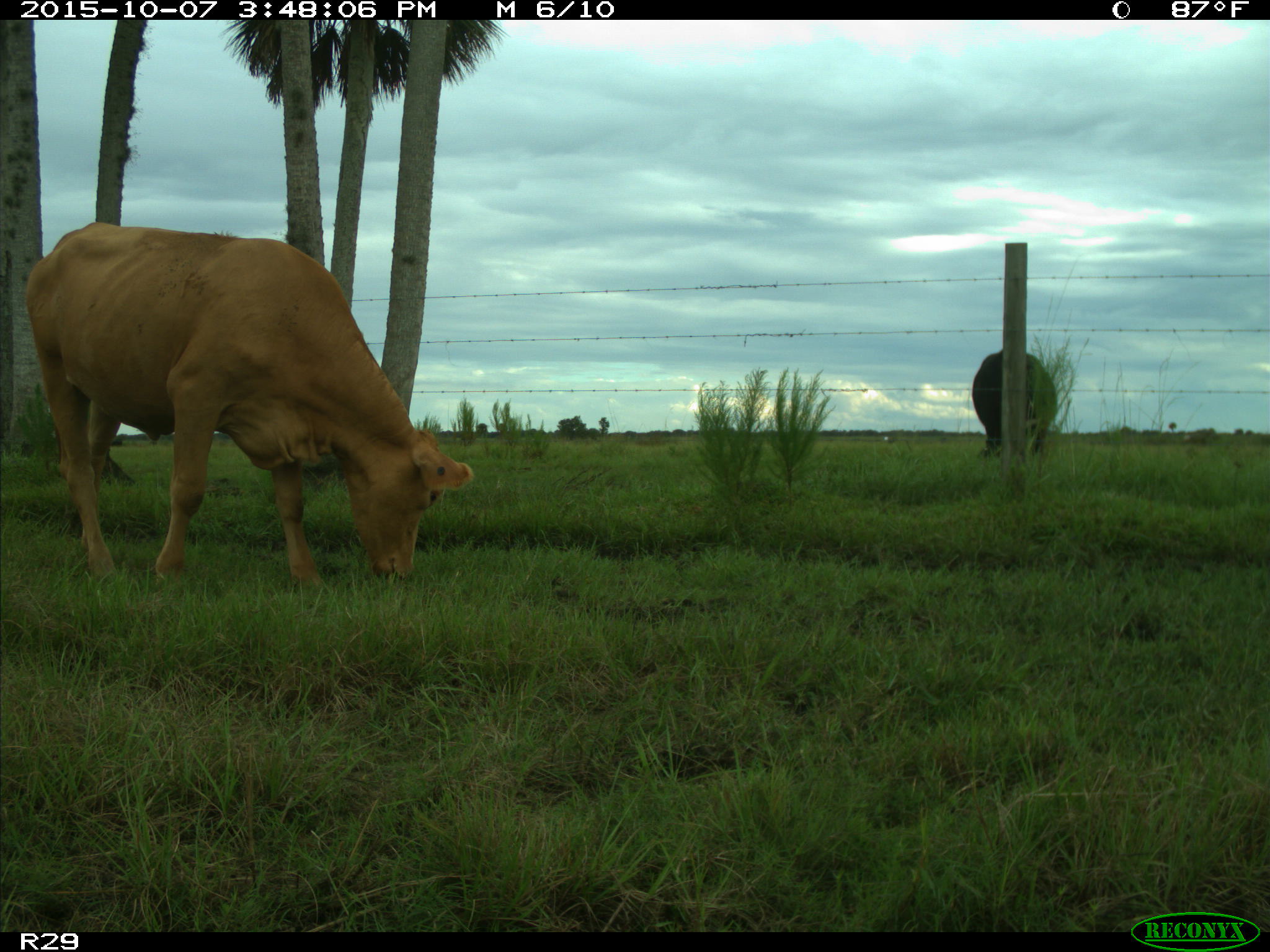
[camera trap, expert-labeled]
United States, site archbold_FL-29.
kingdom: Animalia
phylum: Chordata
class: Mammalia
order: Artiodactyla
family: Bovidae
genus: Bos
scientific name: Bos taurus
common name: domestic cow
Bos taurus (domestic cow).